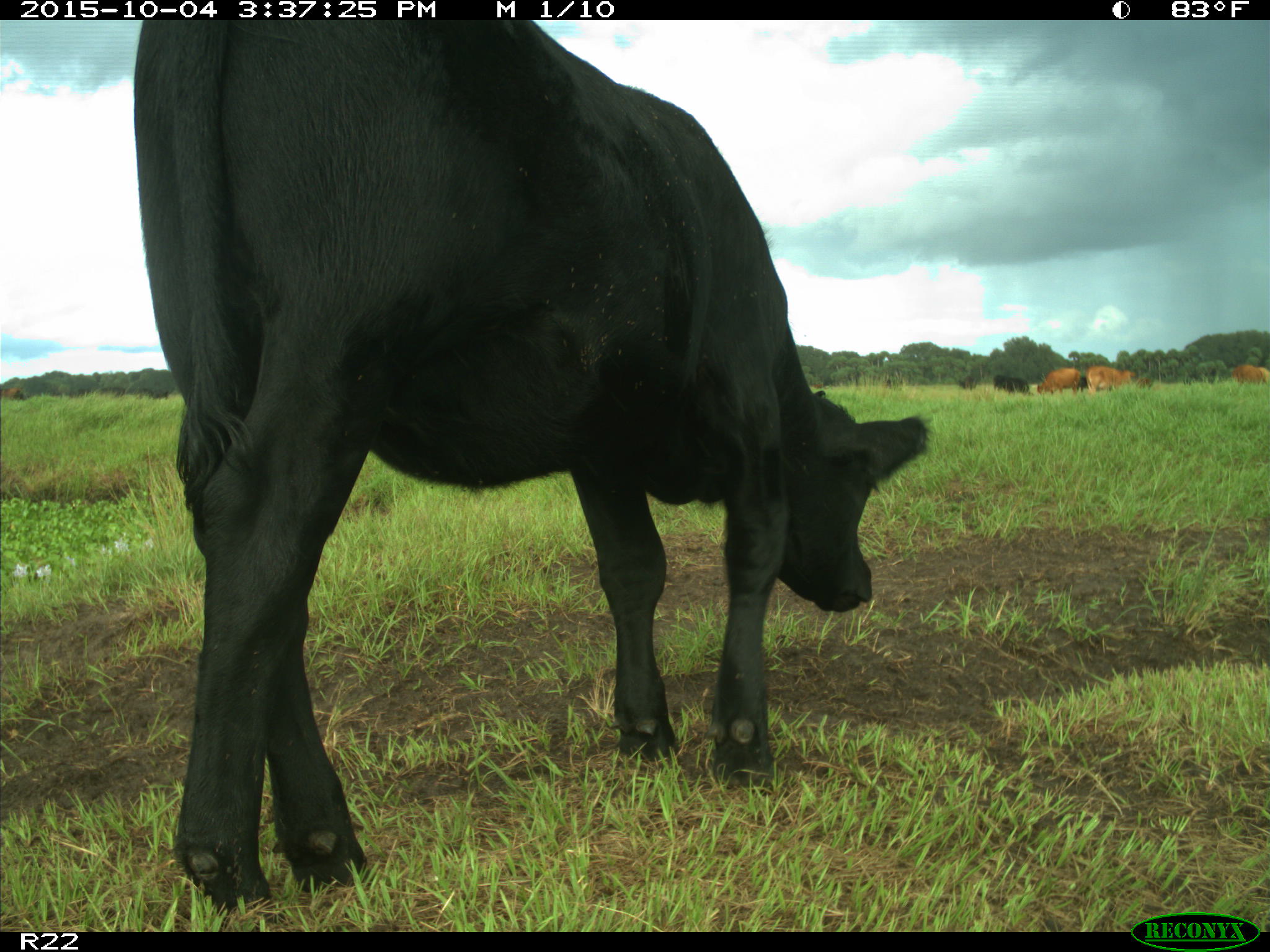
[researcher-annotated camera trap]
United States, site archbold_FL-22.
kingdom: Animalia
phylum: Chordata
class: Mammalia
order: Artiodactyla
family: Bovidae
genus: Bos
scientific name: Bos taurus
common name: domestic cow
Bos taurus (domestic cow).